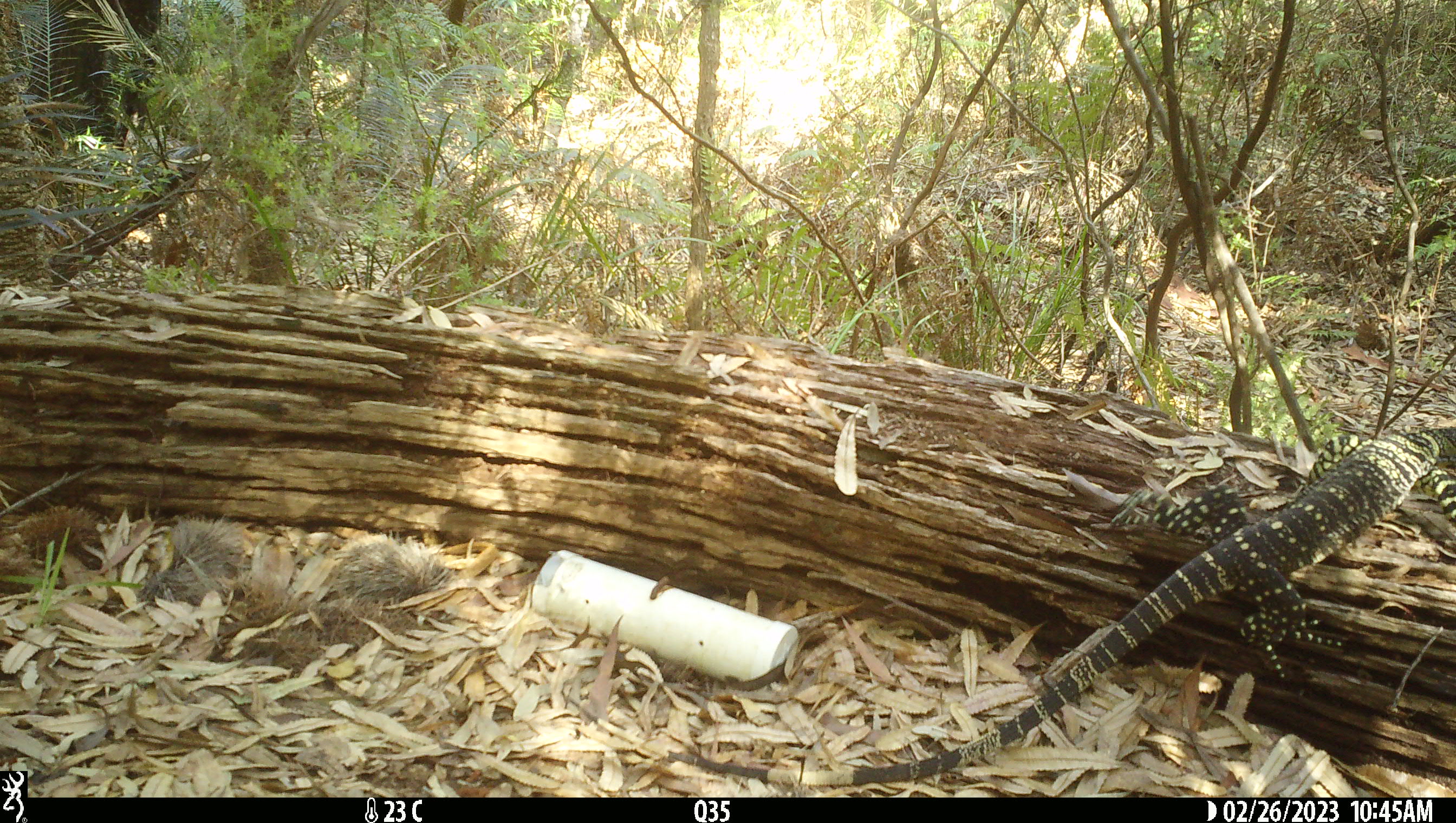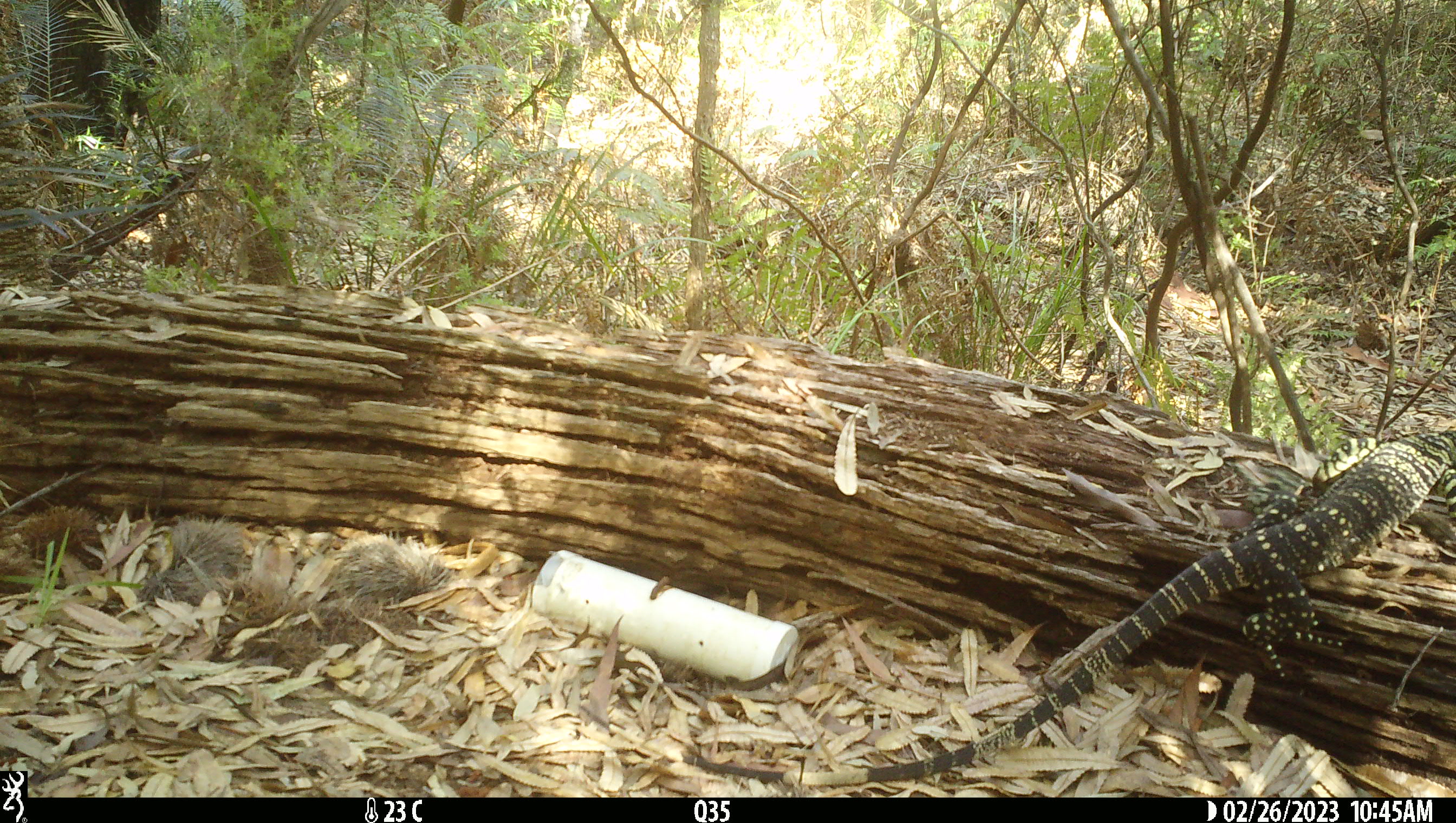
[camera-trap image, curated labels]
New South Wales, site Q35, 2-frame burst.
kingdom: Animalia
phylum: Chordata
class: Reptilia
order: Squamata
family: Varanidae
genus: Varanus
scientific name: Varanus varius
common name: lace monitor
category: goanna